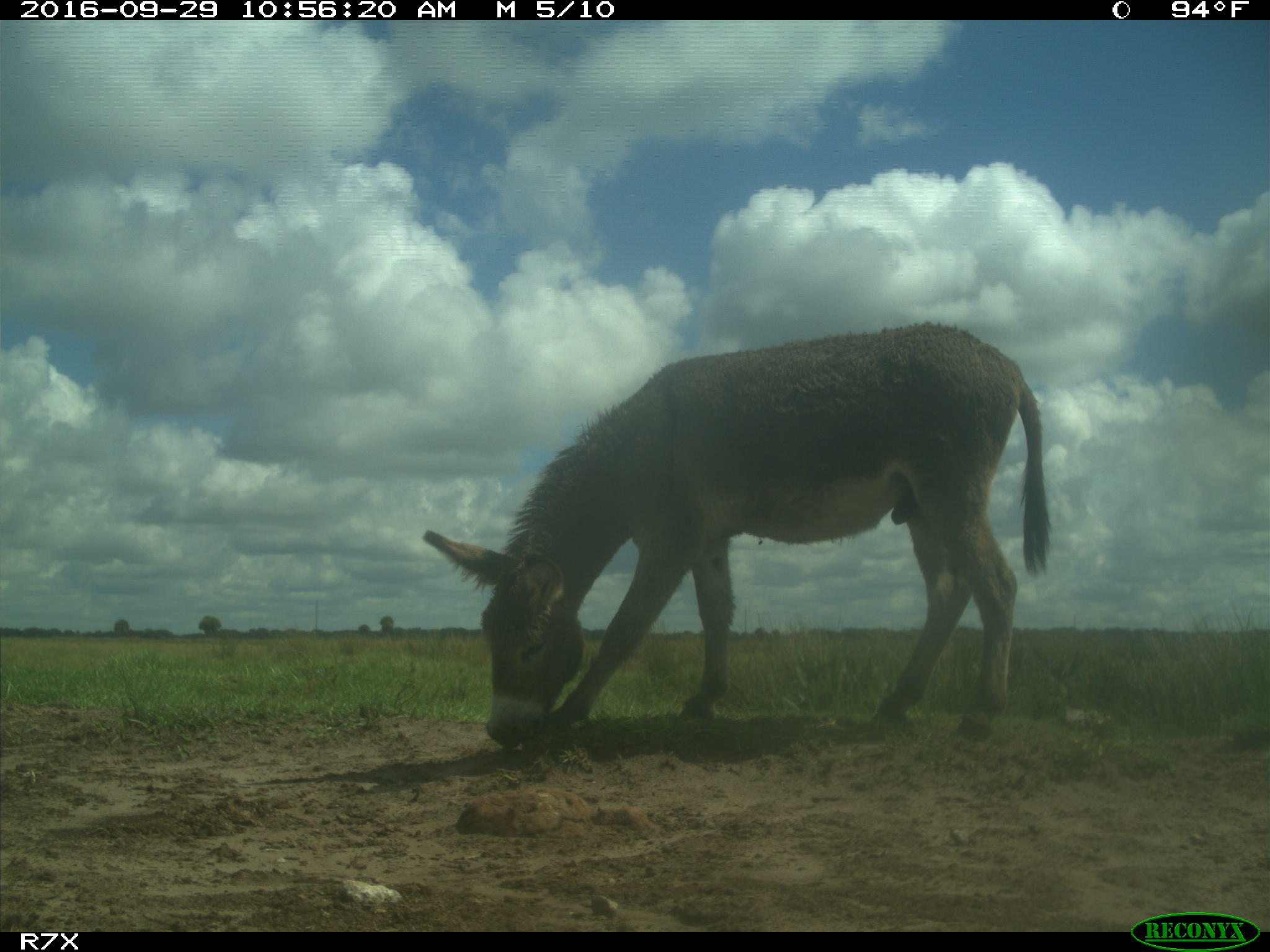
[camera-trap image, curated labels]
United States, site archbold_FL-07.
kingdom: Animalia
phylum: Chordata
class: Mammalia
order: Perissodactyla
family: Equidae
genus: Equus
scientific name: Equus africanus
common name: african wild ass